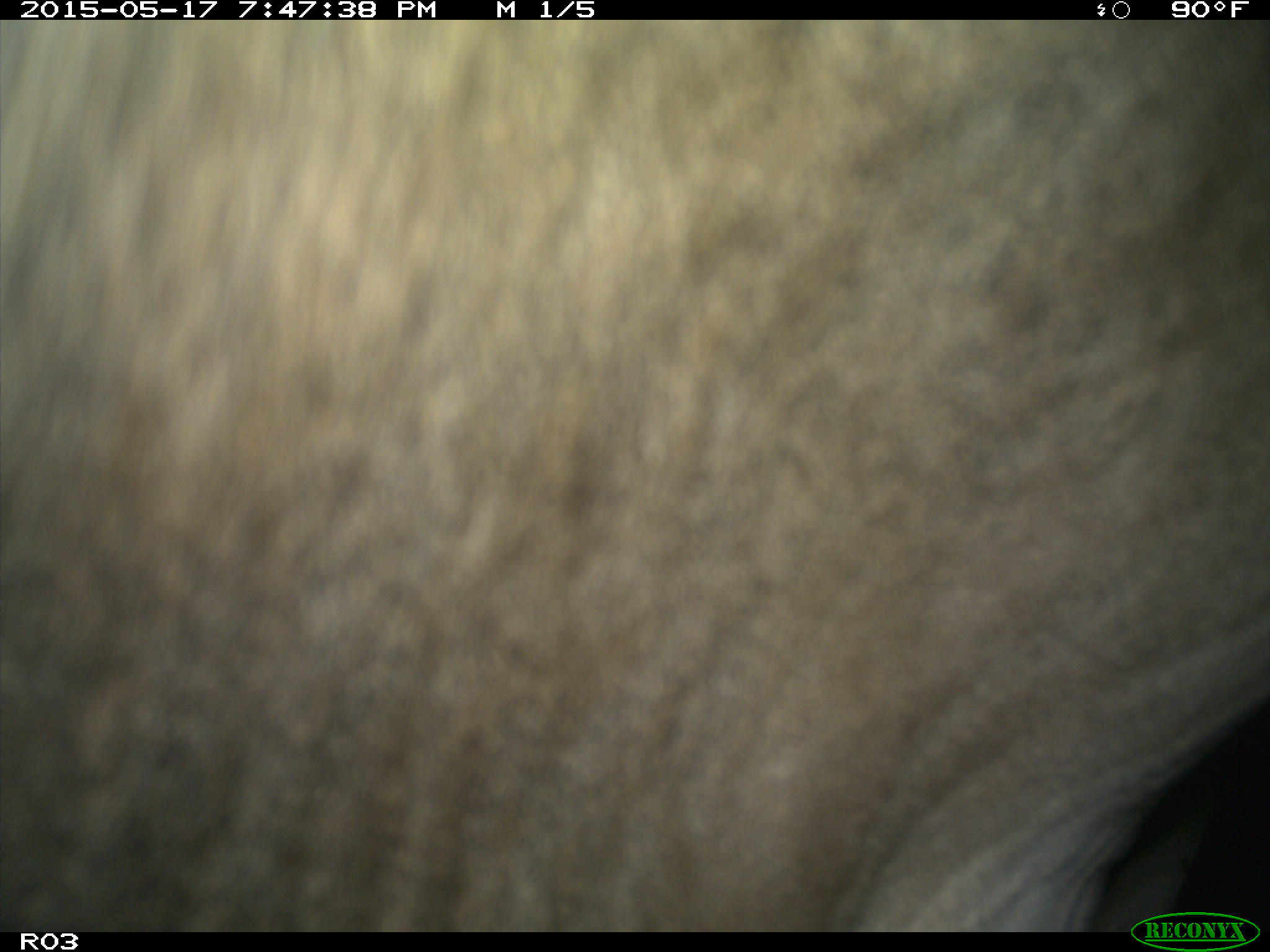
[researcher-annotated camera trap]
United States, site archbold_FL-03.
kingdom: Animalia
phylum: Chordata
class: Mammalia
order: Artiodactyla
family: Bovidae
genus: Bos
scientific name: Bos taurus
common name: domestic cow